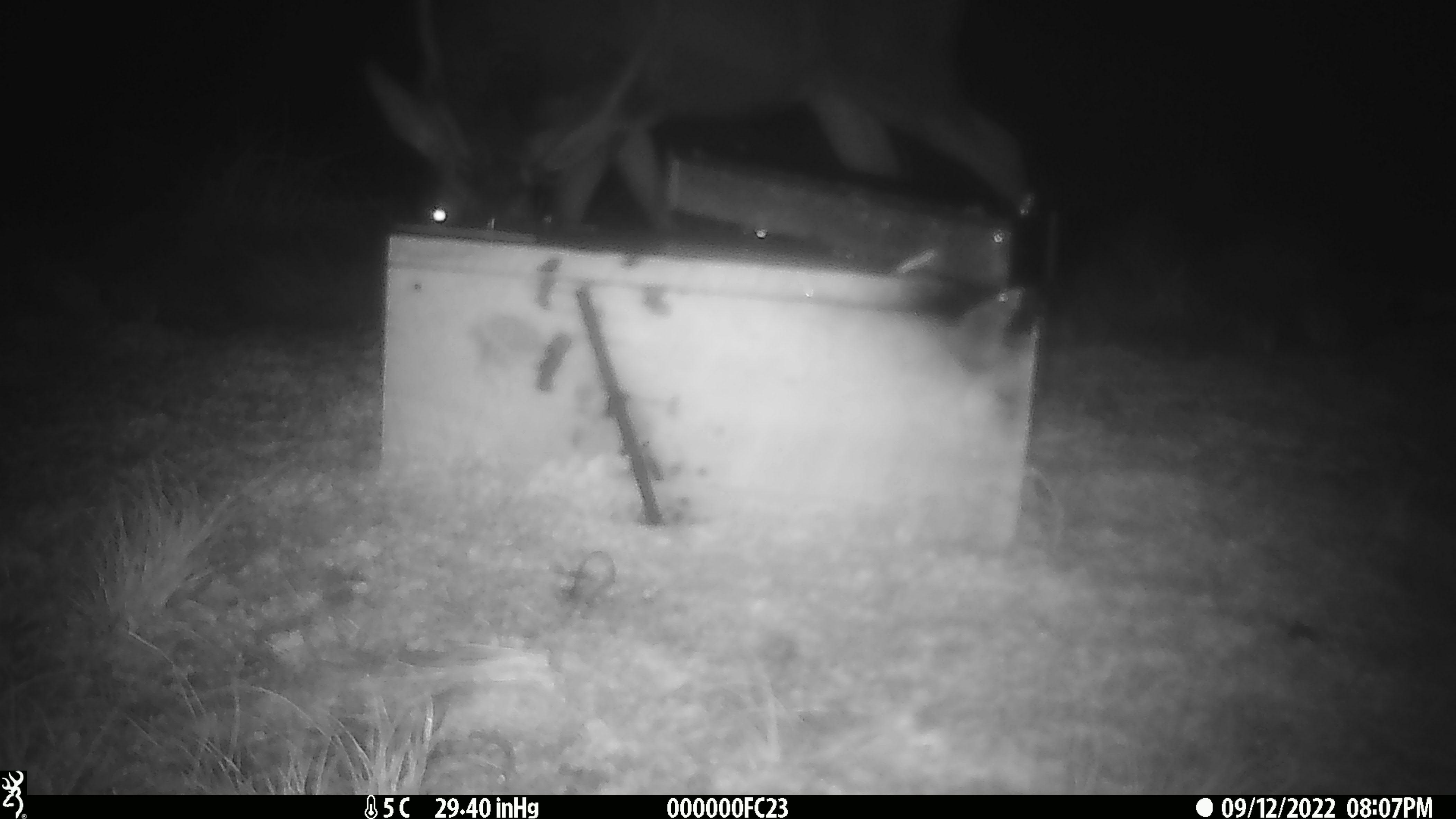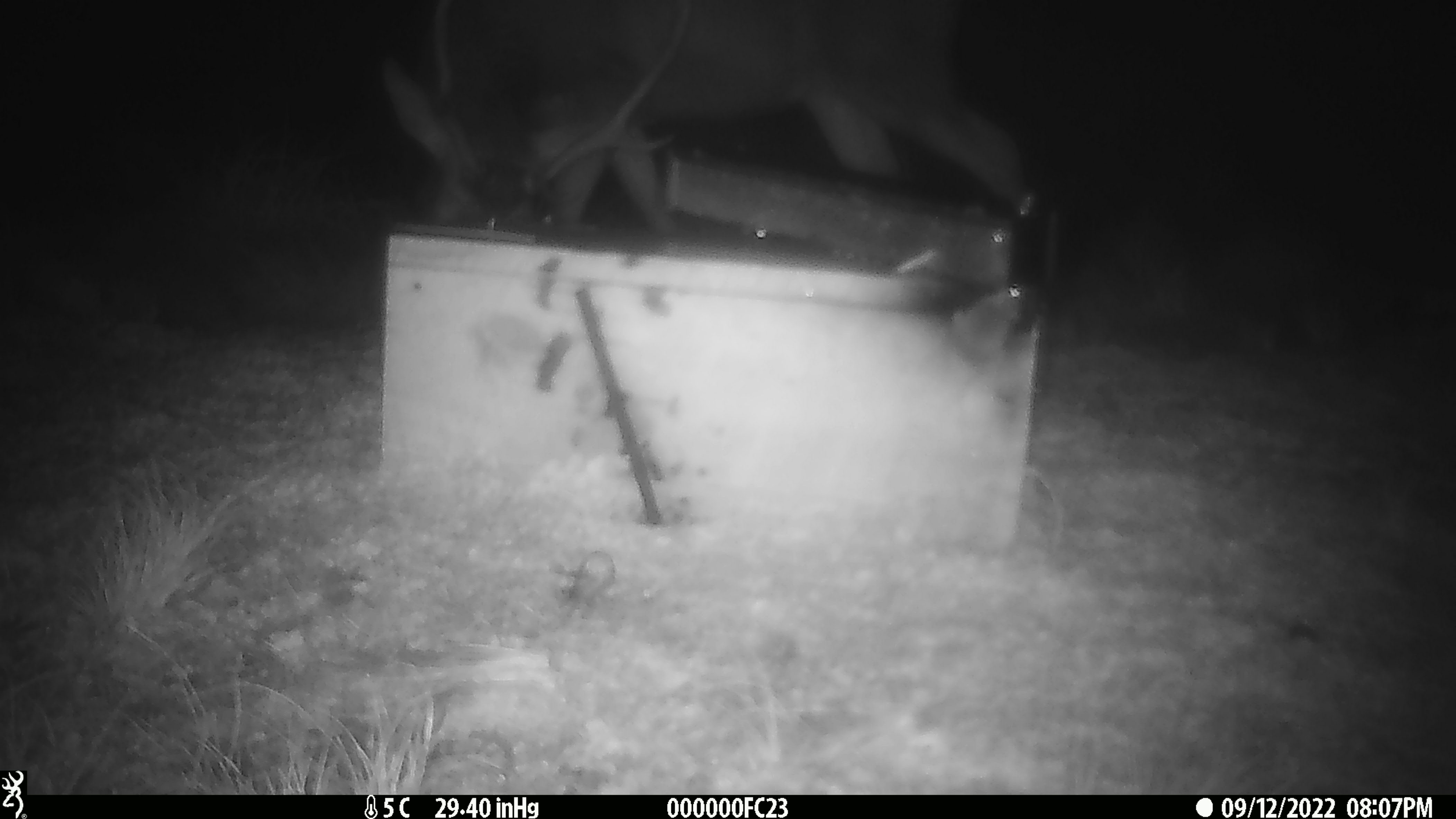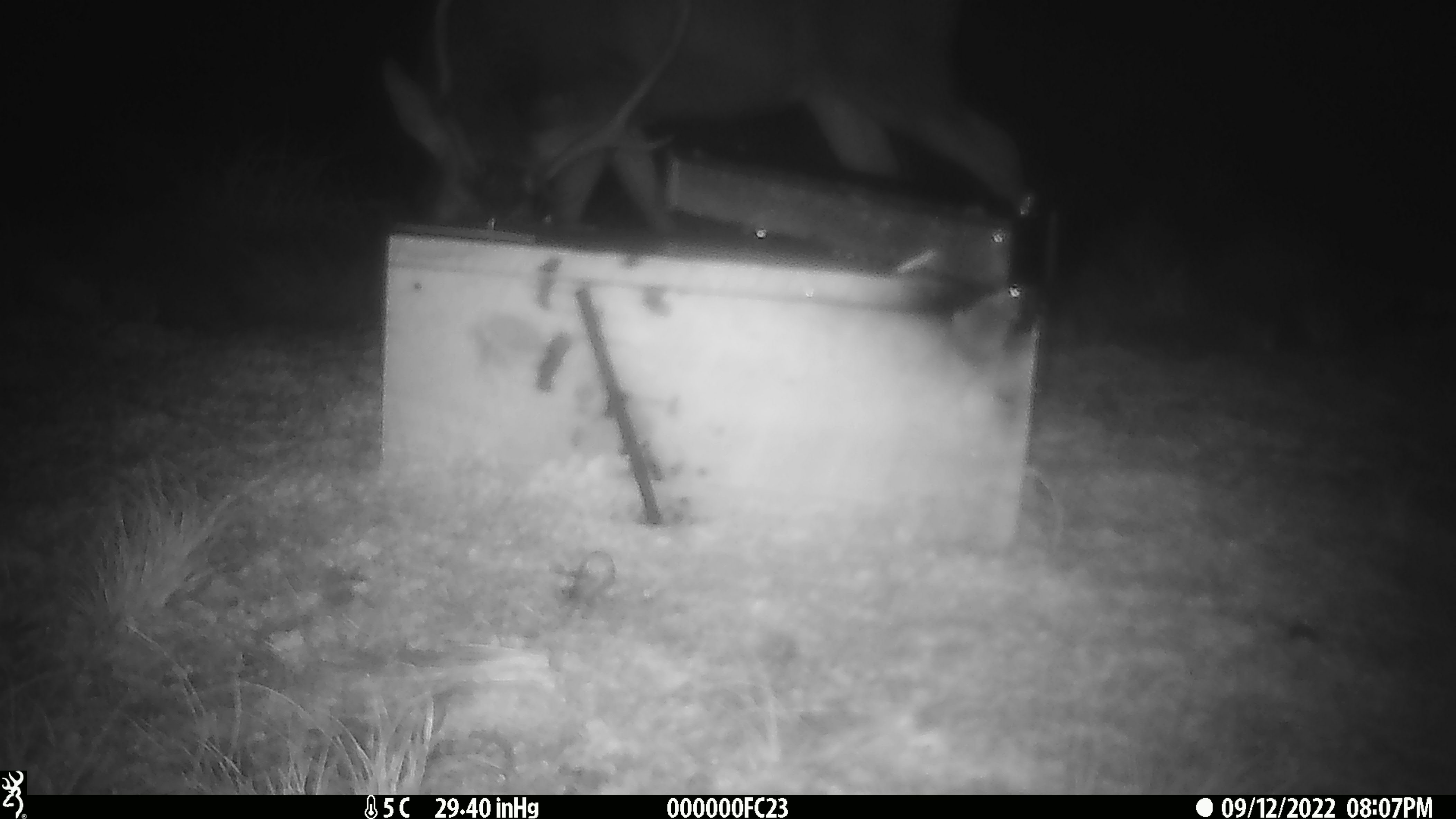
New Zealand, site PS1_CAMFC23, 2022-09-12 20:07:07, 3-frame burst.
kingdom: Animalia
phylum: Chordata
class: Mammalia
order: Artiodactyla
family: Cervidae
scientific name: Cervidae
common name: deer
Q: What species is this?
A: Deer (Cervidae).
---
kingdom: Animalia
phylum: Chordata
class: Mammalia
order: Rodentia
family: Muridae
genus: Mus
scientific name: Mus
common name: mouse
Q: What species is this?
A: Mouse (Mus).